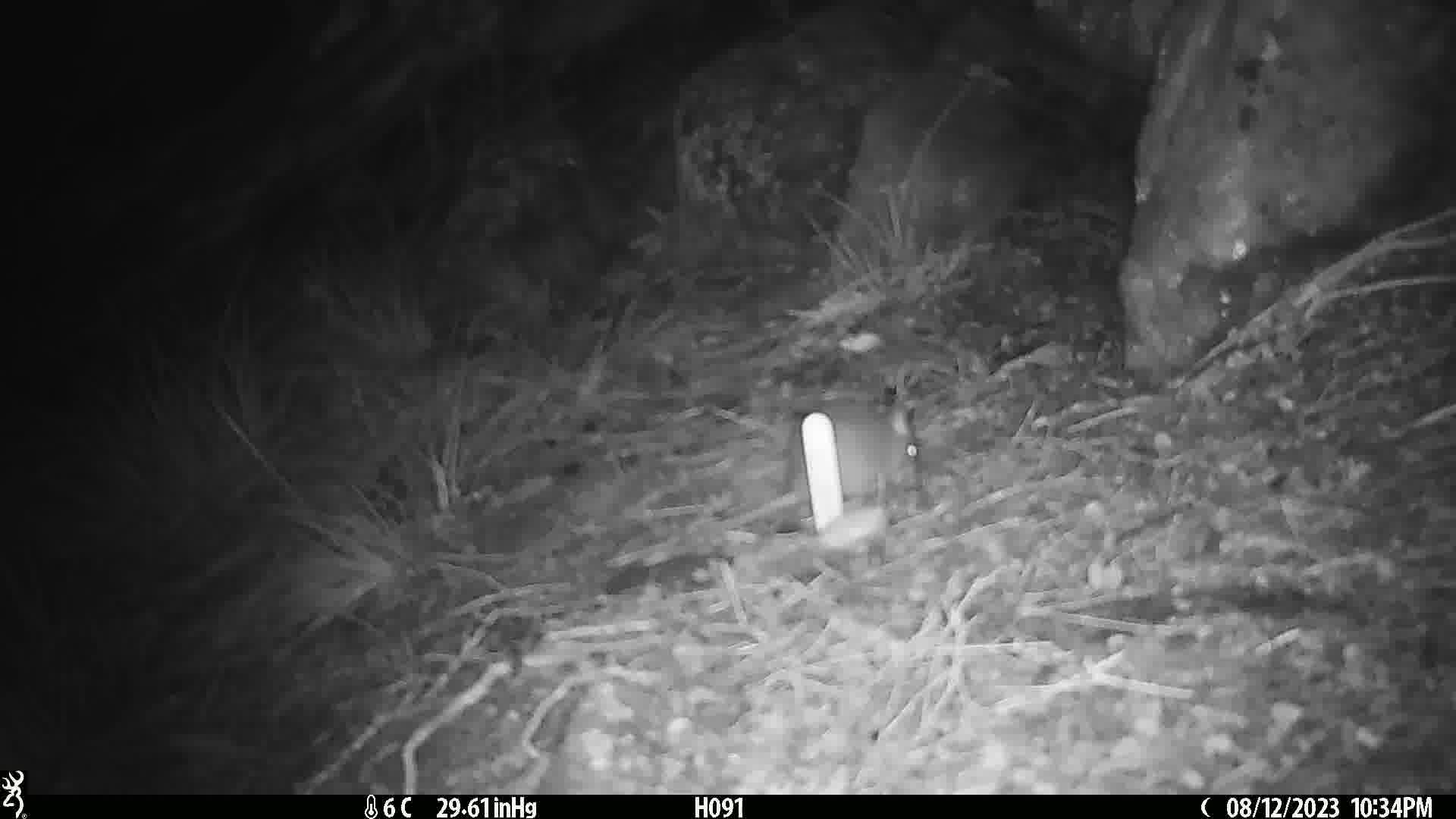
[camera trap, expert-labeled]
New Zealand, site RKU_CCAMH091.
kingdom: Animalia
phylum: Chordata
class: Mammalia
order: Rodentia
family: Muridae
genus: Rattus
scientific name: Rattus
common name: rat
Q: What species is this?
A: Rat (Rattus).